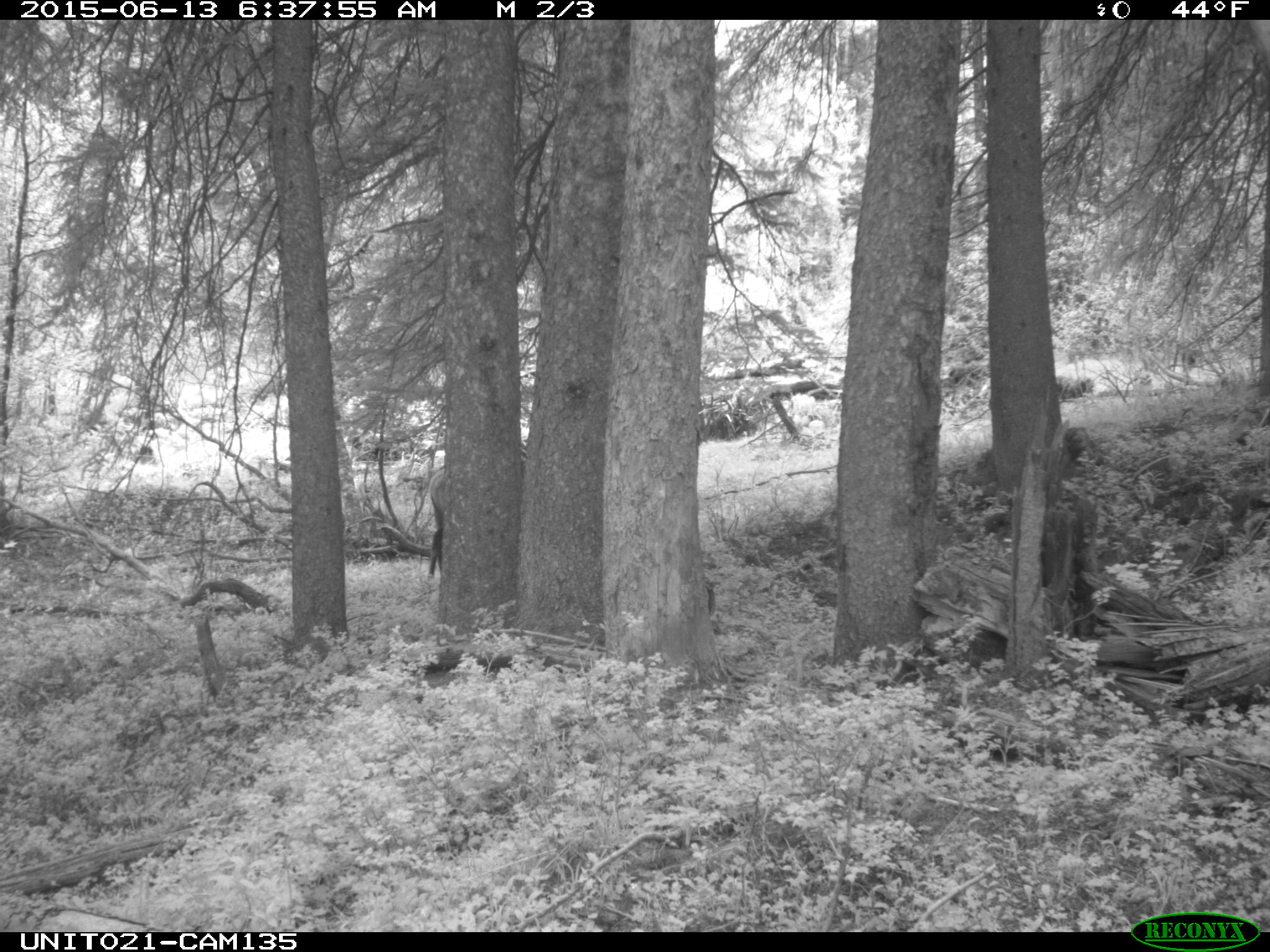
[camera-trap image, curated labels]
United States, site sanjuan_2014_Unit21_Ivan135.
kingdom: Animalia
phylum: Chordata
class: Mammalia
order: Artiodactyla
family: Cervidae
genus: Cervus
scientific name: Cervus elaphus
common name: red deer